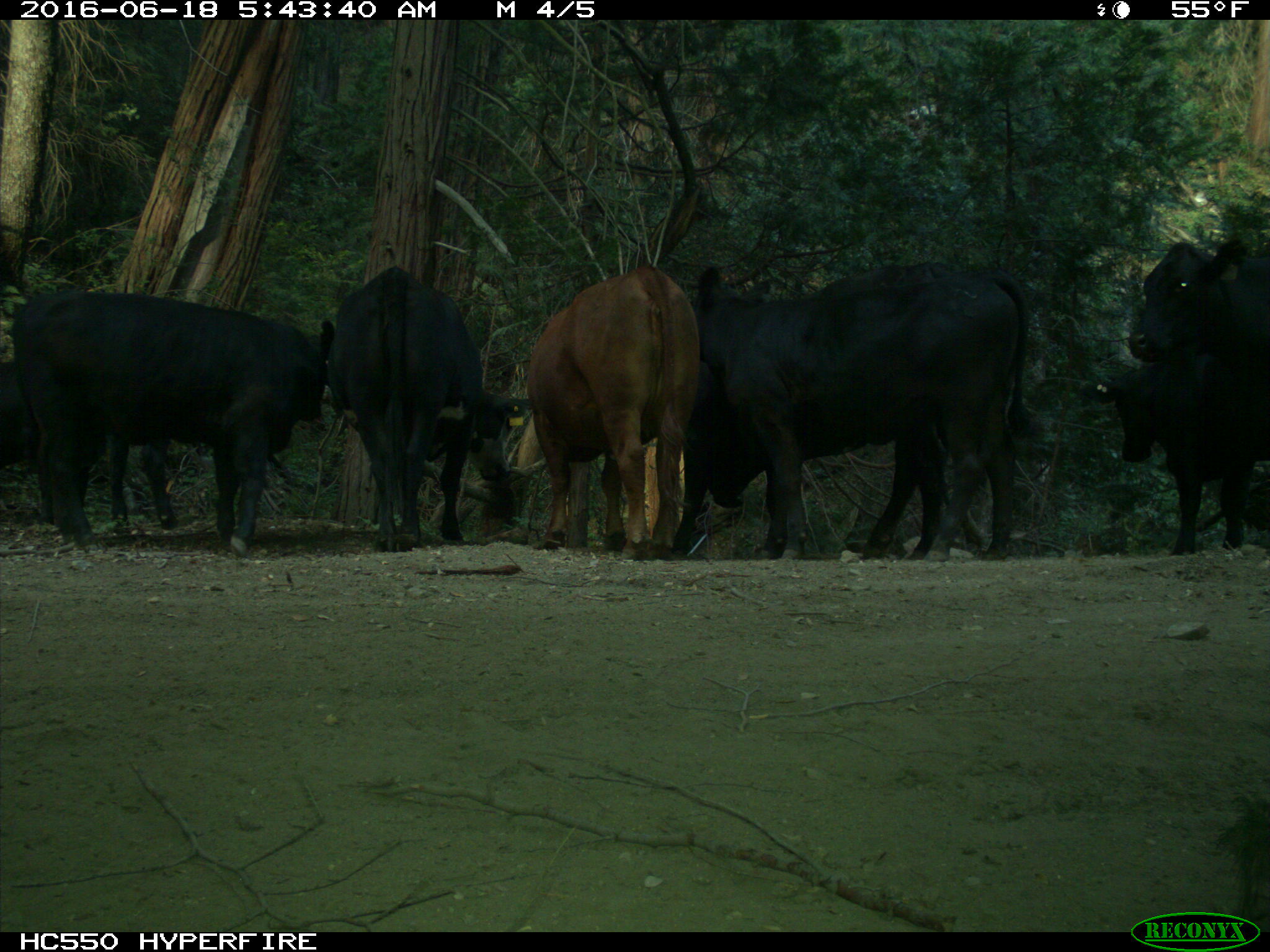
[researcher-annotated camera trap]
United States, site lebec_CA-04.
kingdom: Animalia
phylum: Chordata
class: Mammalia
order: Artiodactyla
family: Bovidae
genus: Bos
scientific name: Bos taurus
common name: domestic cow